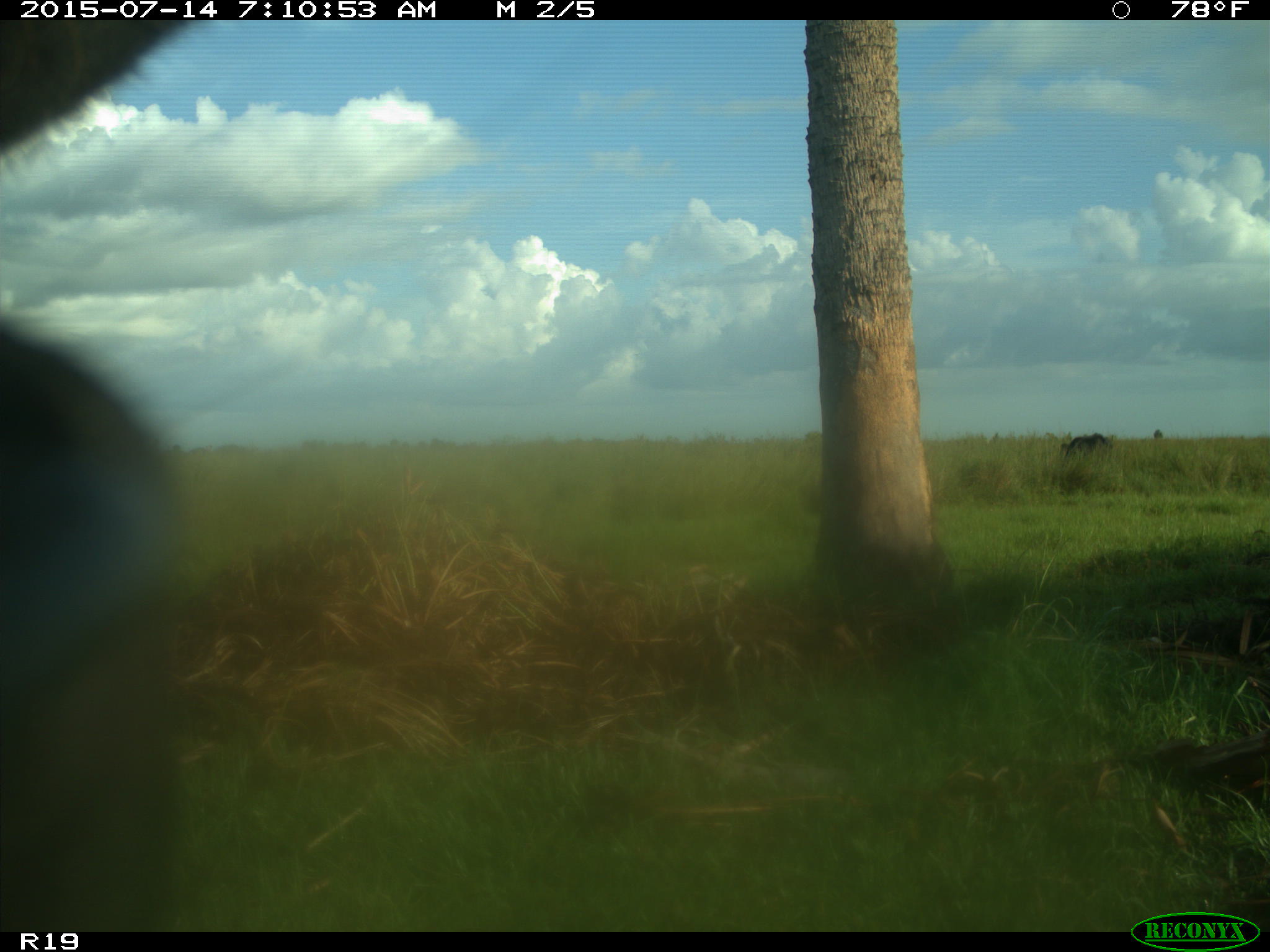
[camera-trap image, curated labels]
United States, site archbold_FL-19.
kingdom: Animalia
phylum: Chordata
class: Mammalia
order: Artiodactyla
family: Bovidae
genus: Bos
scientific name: Bos taurus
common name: domestic cow